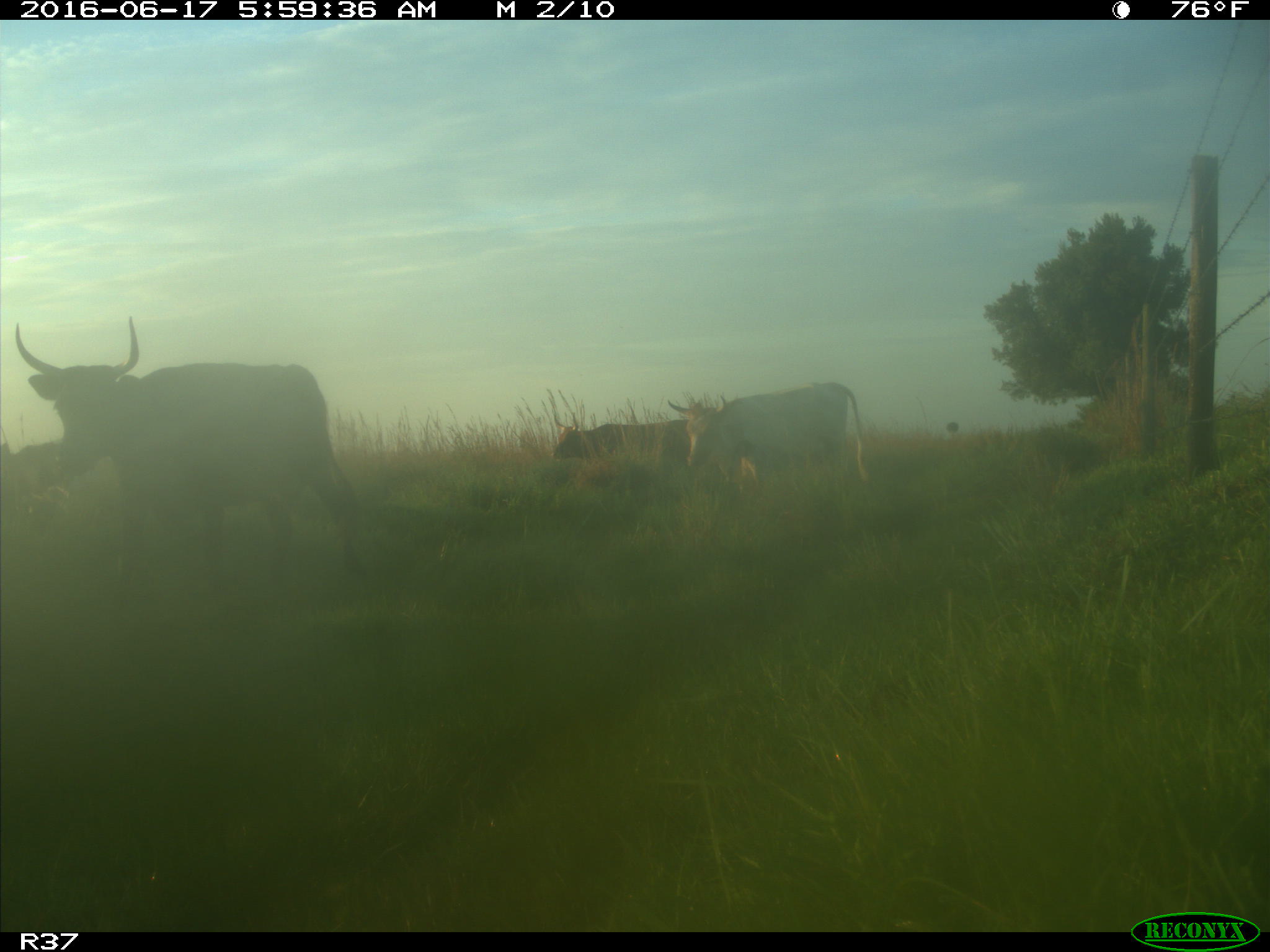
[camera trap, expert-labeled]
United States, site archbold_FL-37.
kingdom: Animalia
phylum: Chordata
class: Mammalia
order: Artiodactyla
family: Bovidae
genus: Bos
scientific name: Bos taurus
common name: domestic cow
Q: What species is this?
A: Bos taurus (domestic cow).